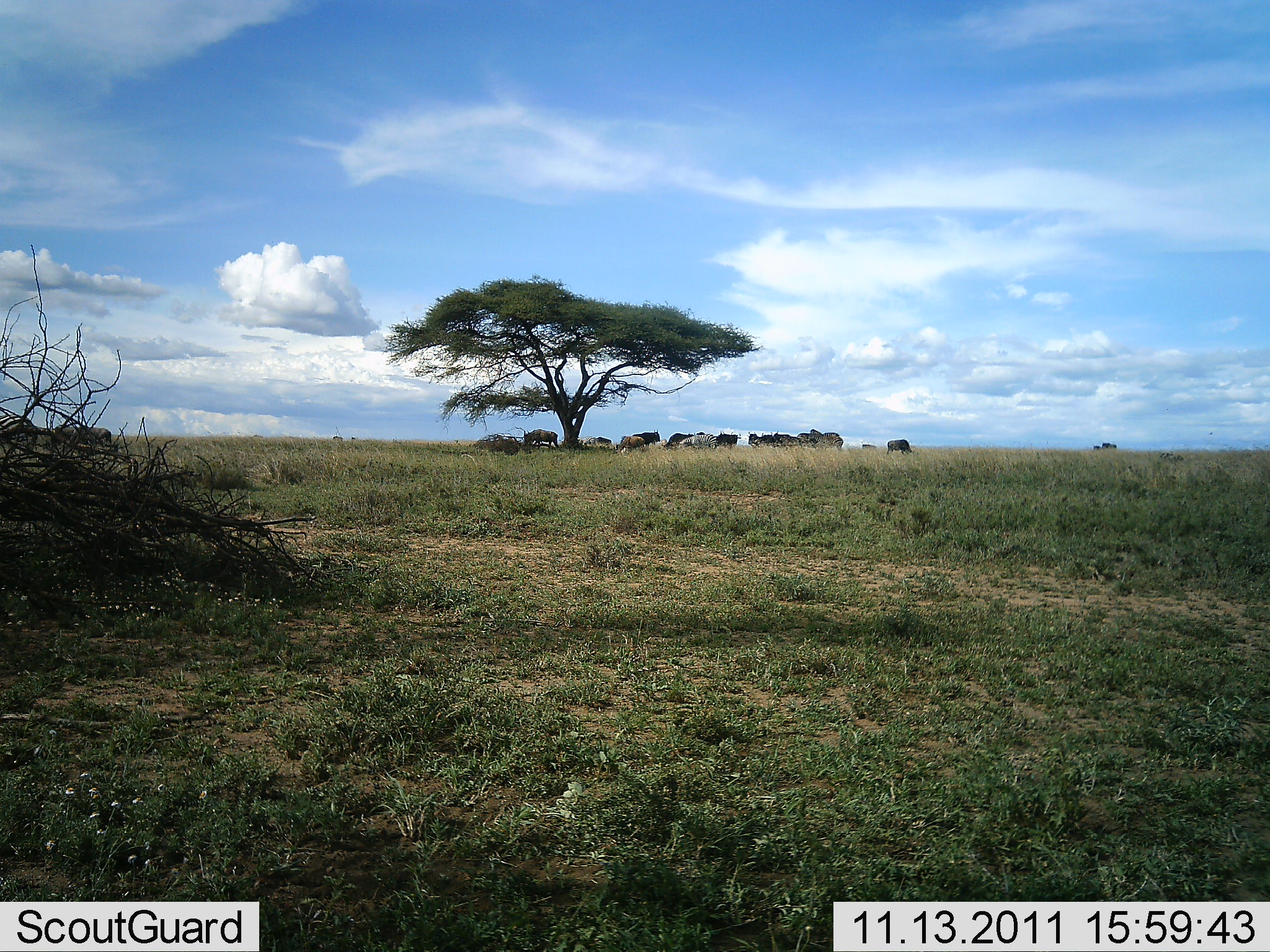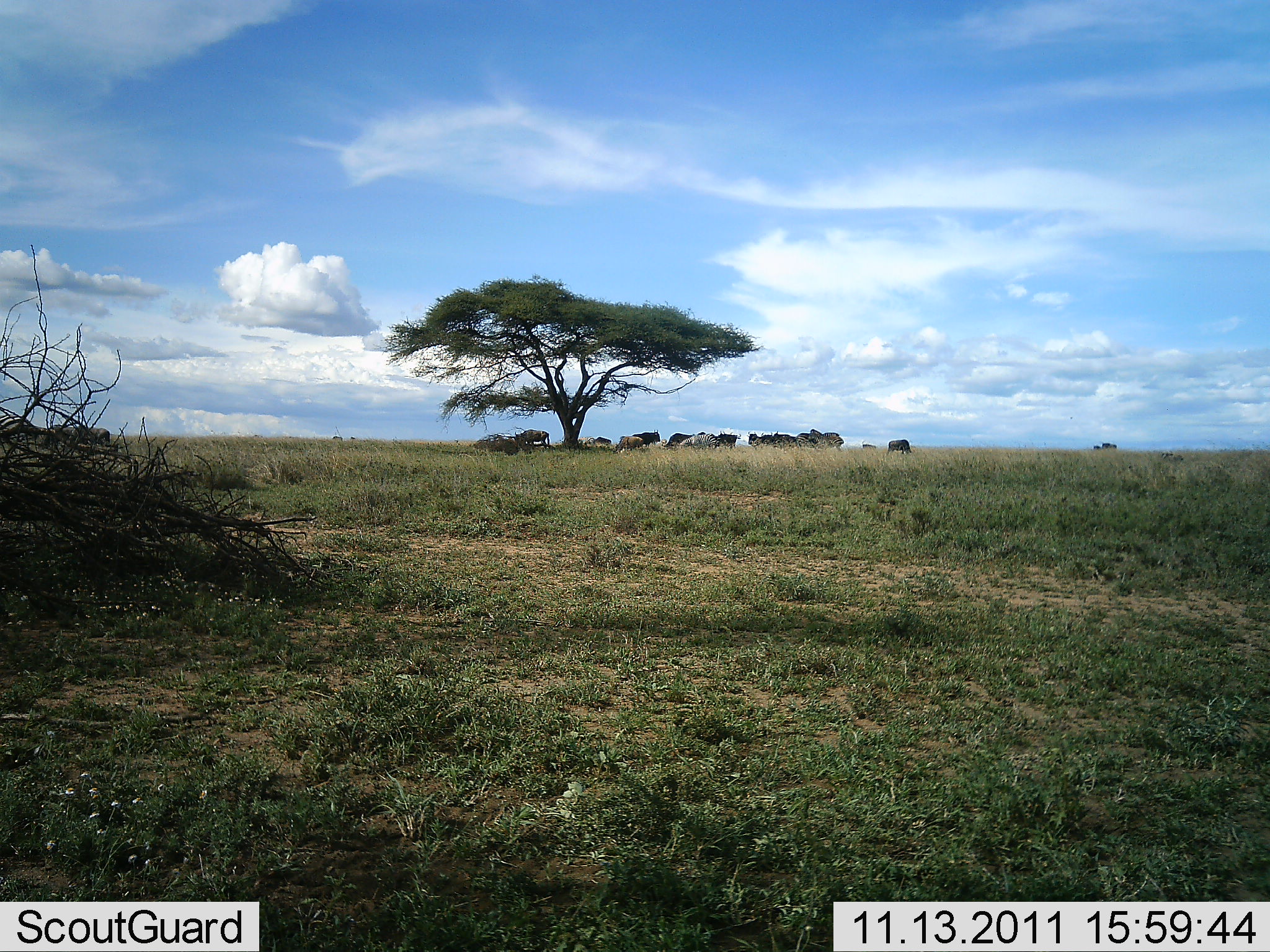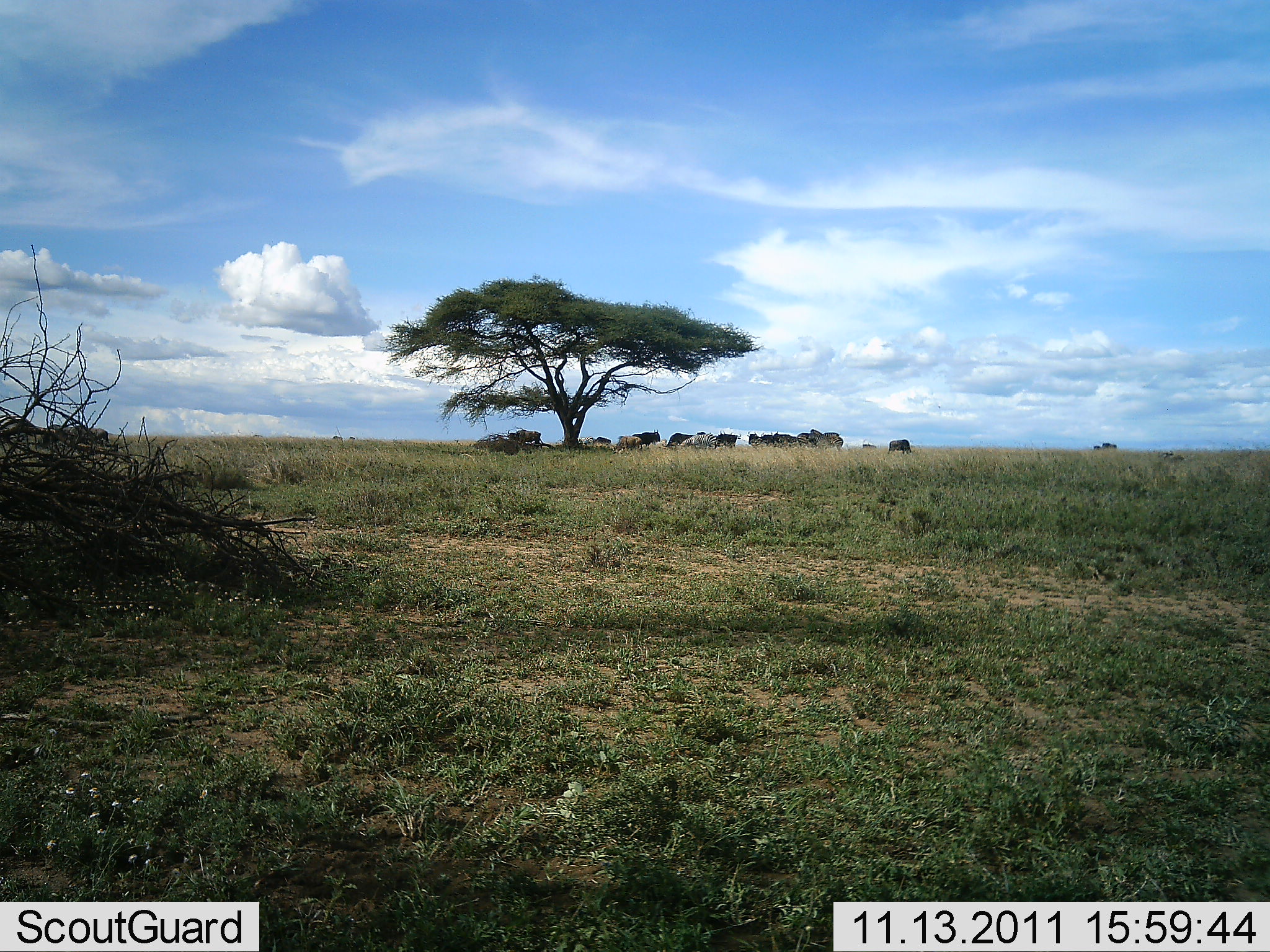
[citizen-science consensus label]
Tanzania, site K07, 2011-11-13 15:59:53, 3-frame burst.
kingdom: Animalia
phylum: Chordata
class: Mammalia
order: Artiodactyla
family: Bovidae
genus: Connochaetes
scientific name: Connochaetes taurinus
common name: blue wildebeest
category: wildebeest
Wildebeest (blue wildebeest) (Connochaetes taurinus), count 11-50. Behavior (volunteer vote fractions): standing 71%, resting 29%, moving 21%, interacting 7%. Young present (vote fraction): 0%. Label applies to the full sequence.